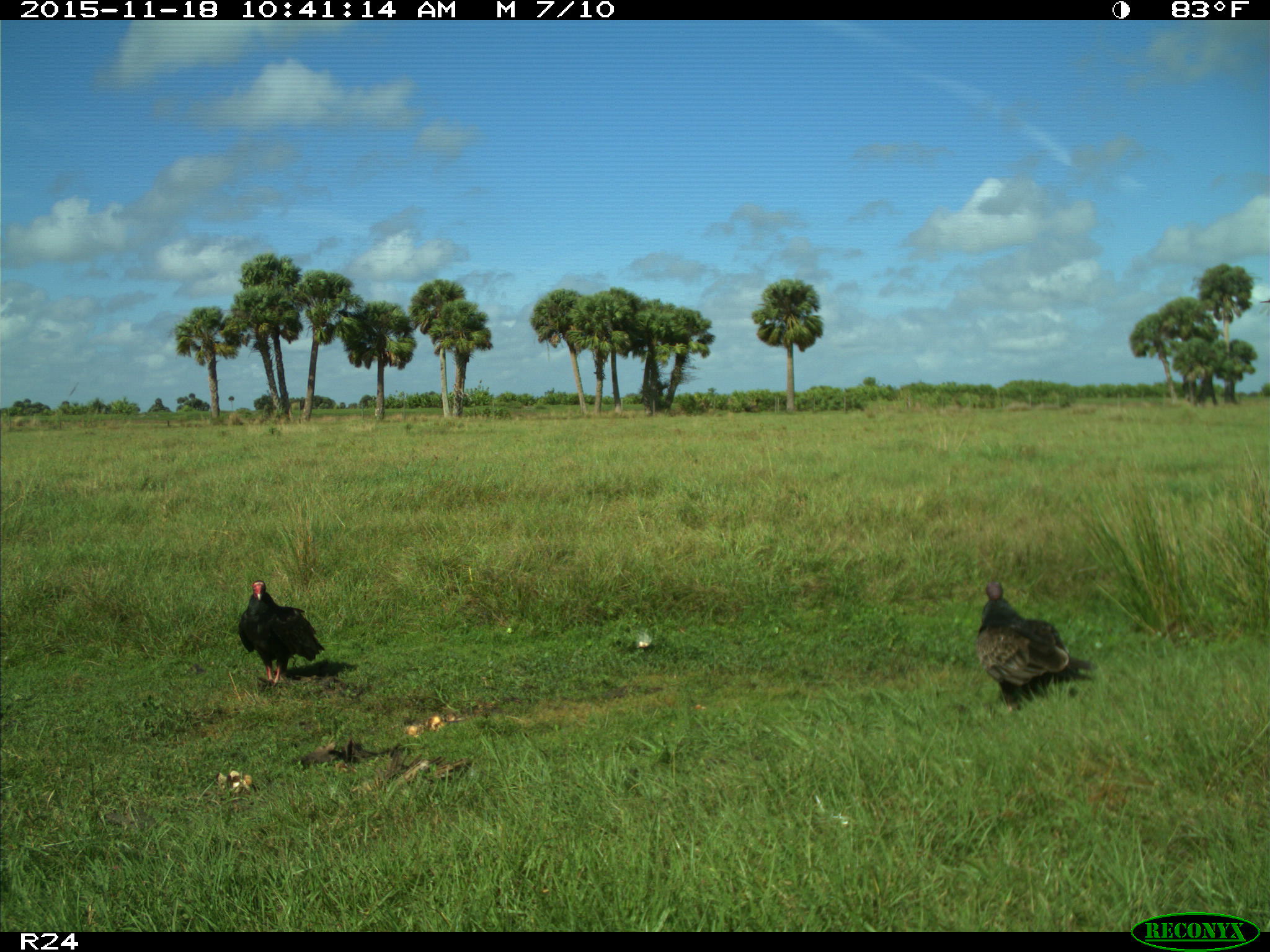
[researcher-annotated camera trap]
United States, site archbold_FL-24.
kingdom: Animalia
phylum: Chordata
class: Aves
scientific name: Aves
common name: birds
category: unidentified bird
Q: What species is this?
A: Unidentified bird (birds) (Aves).